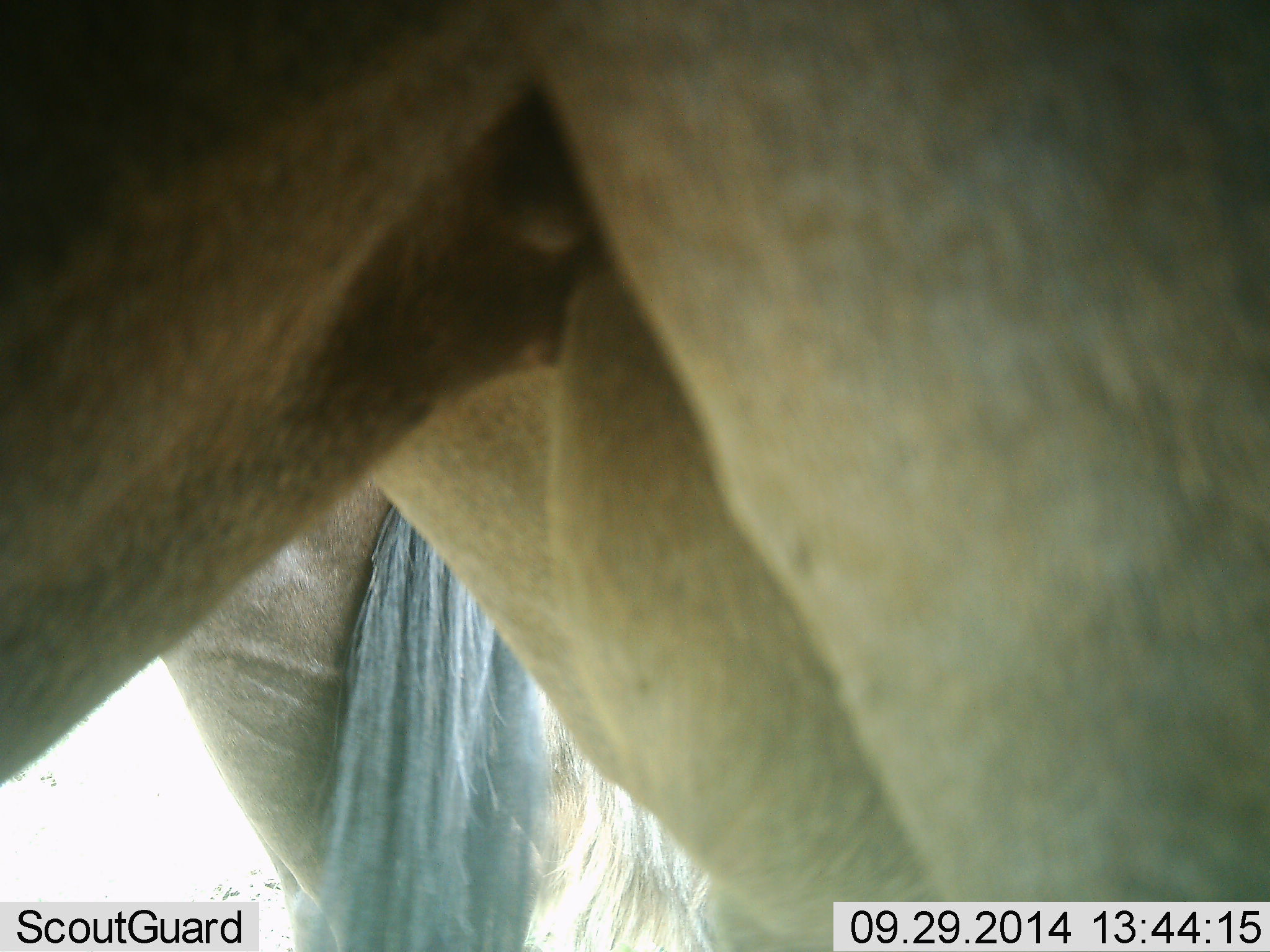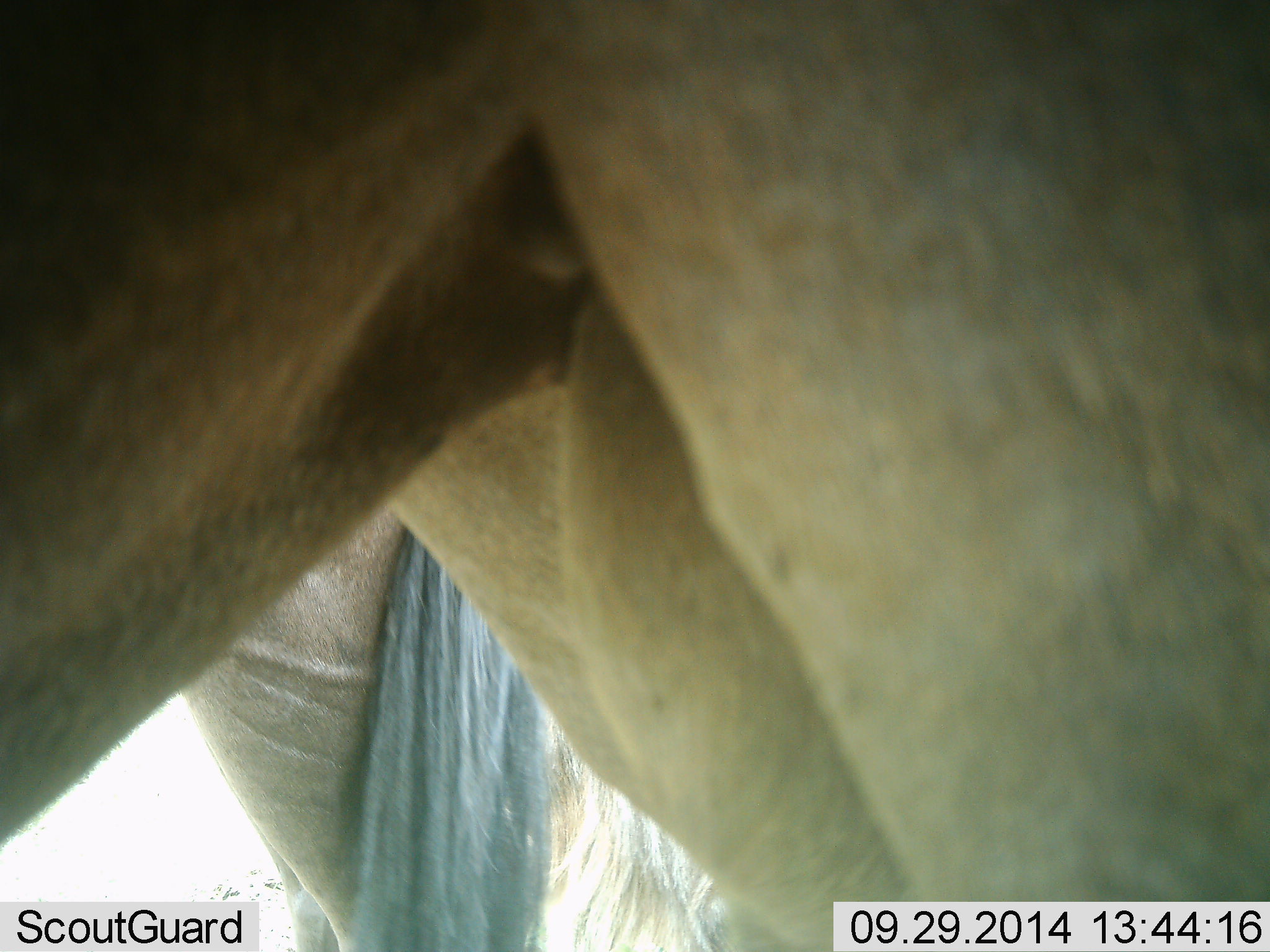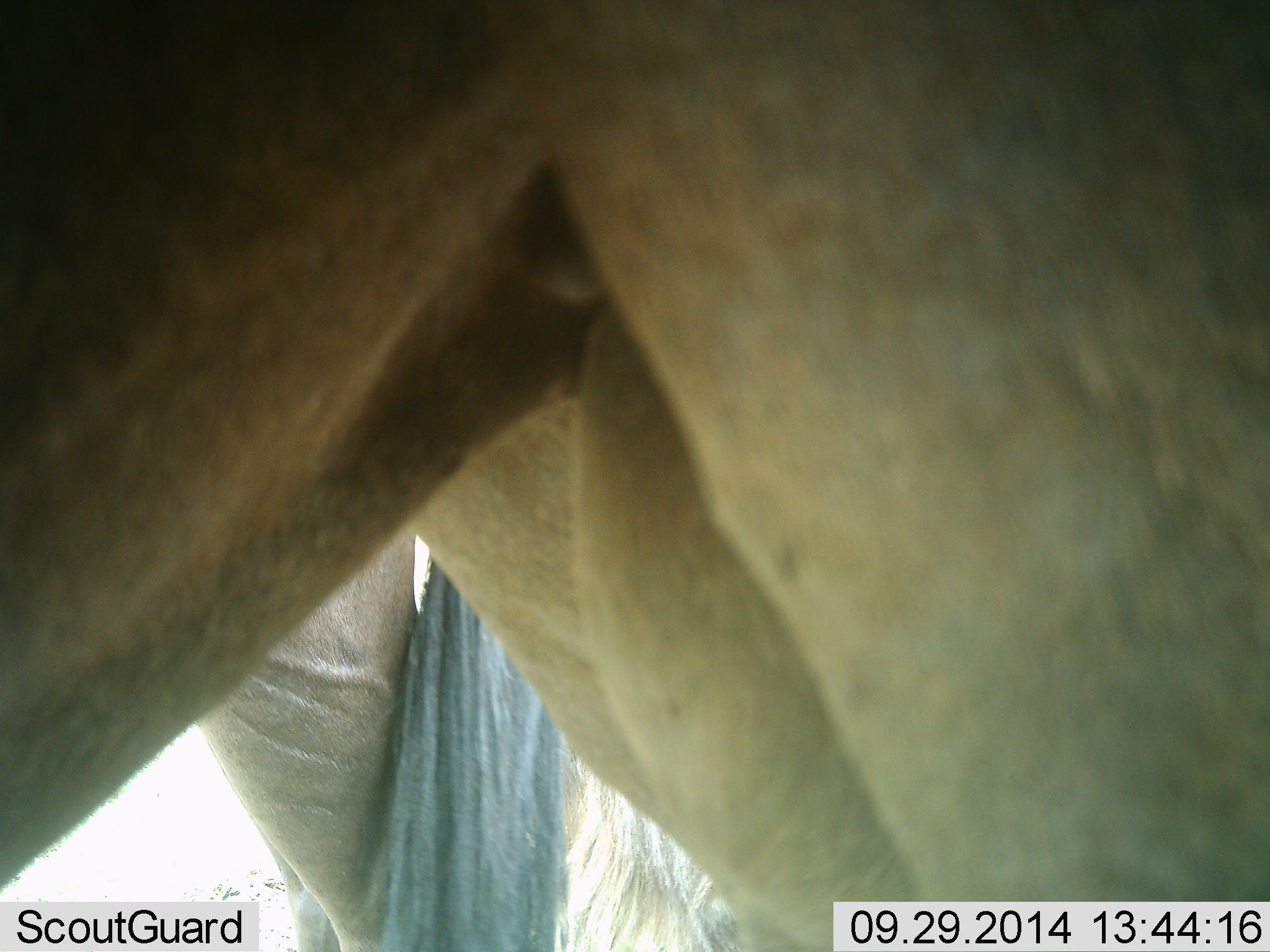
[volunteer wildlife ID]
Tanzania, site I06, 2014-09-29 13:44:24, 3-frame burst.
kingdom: Animalia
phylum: Chordata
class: Mammalia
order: Artiodactyla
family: Bovidae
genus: Connochaetes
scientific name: Connochaetes taurinus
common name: blue wildebeest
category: wildebeest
Wildebeest (blue wildebeest) (Connochaetes taurinus), count 2. Behavior (volunteer vote fractions): standing 80%, resting 0%, moving 10%, interacting 10%. Young present (vote fraction): 0%. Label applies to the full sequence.